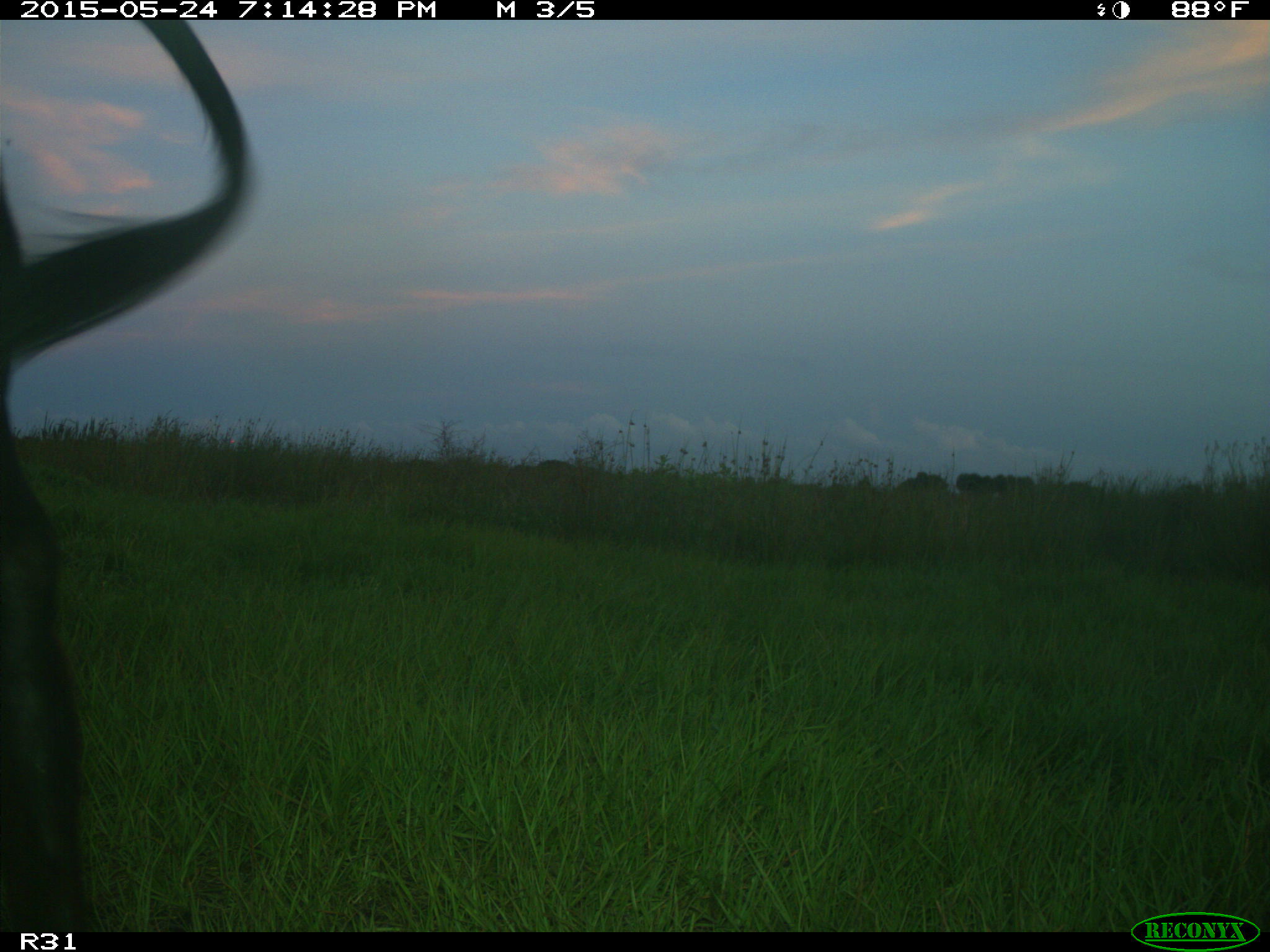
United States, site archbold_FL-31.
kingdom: Animalia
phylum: Chordata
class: Mammalia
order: Artiodactyla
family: Bovidae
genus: Bos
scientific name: Bos taurus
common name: domestic cow